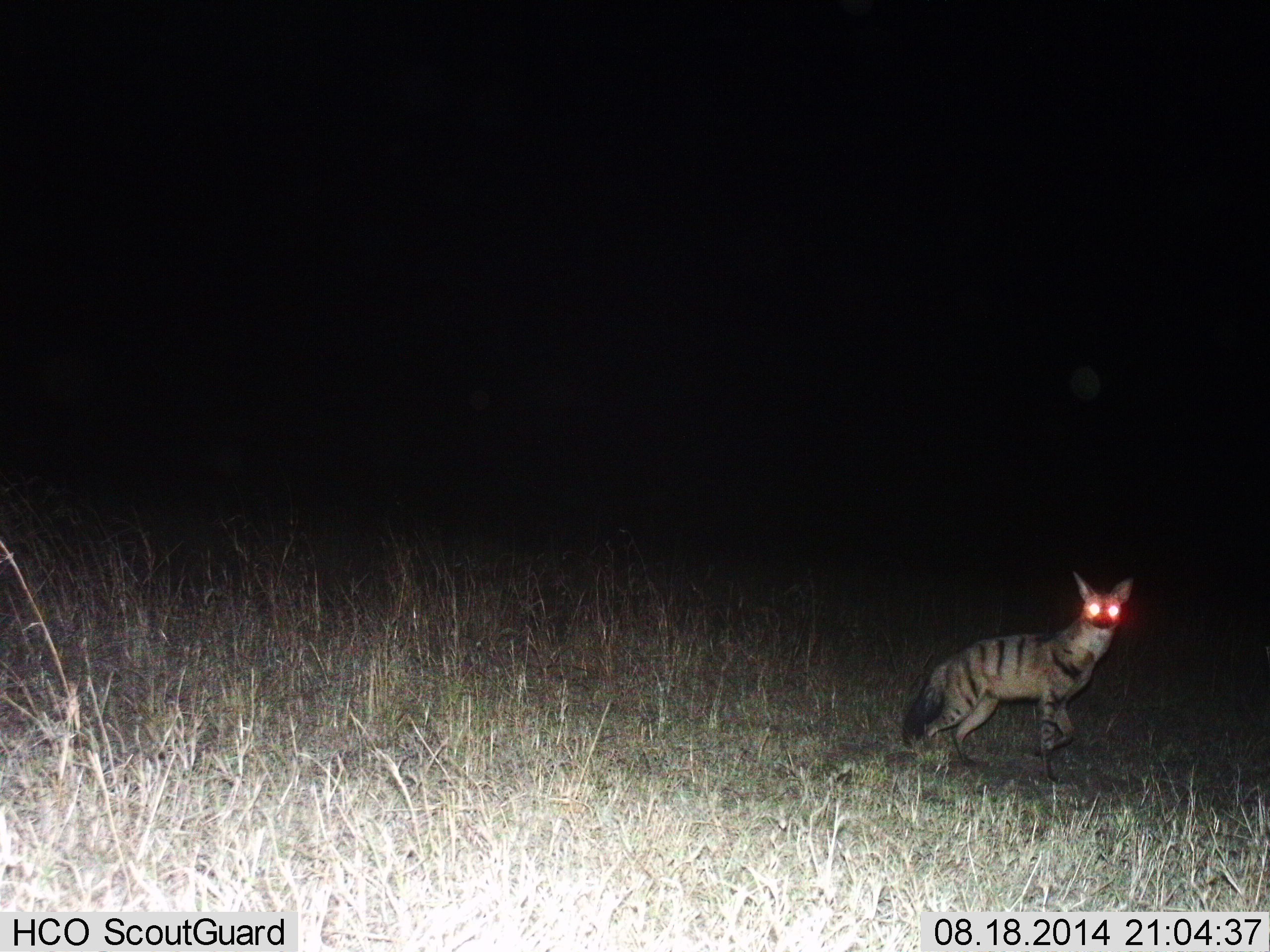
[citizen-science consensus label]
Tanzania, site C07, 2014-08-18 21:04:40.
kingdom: Animalia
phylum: Chordata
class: Mammalia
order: Carnivora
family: Hyaenidae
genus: Proteles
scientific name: Proteles cristatus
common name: aardwolf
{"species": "aardwolf (Proteles cristatus)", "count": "1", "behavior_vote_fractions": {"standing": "60%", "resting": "0%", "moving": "50%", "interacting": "0%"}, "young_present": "0%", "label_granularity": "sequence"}